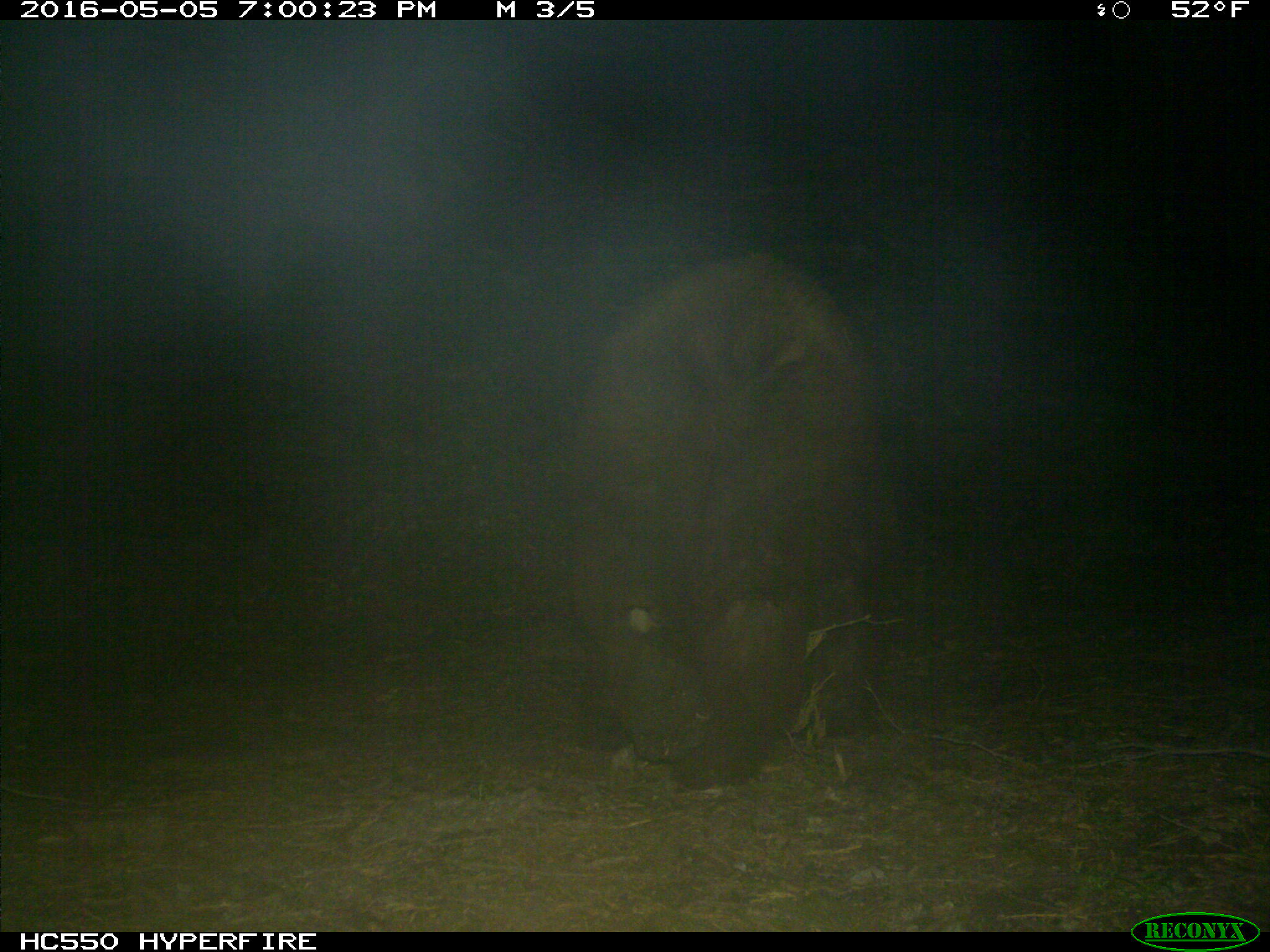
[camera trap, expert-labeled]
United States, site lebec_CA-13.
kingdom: Animalia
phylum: Chordata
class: Mammalia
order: Carnivora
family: Ursidae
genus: Ursus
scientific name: Ursus americanus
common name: american black bear